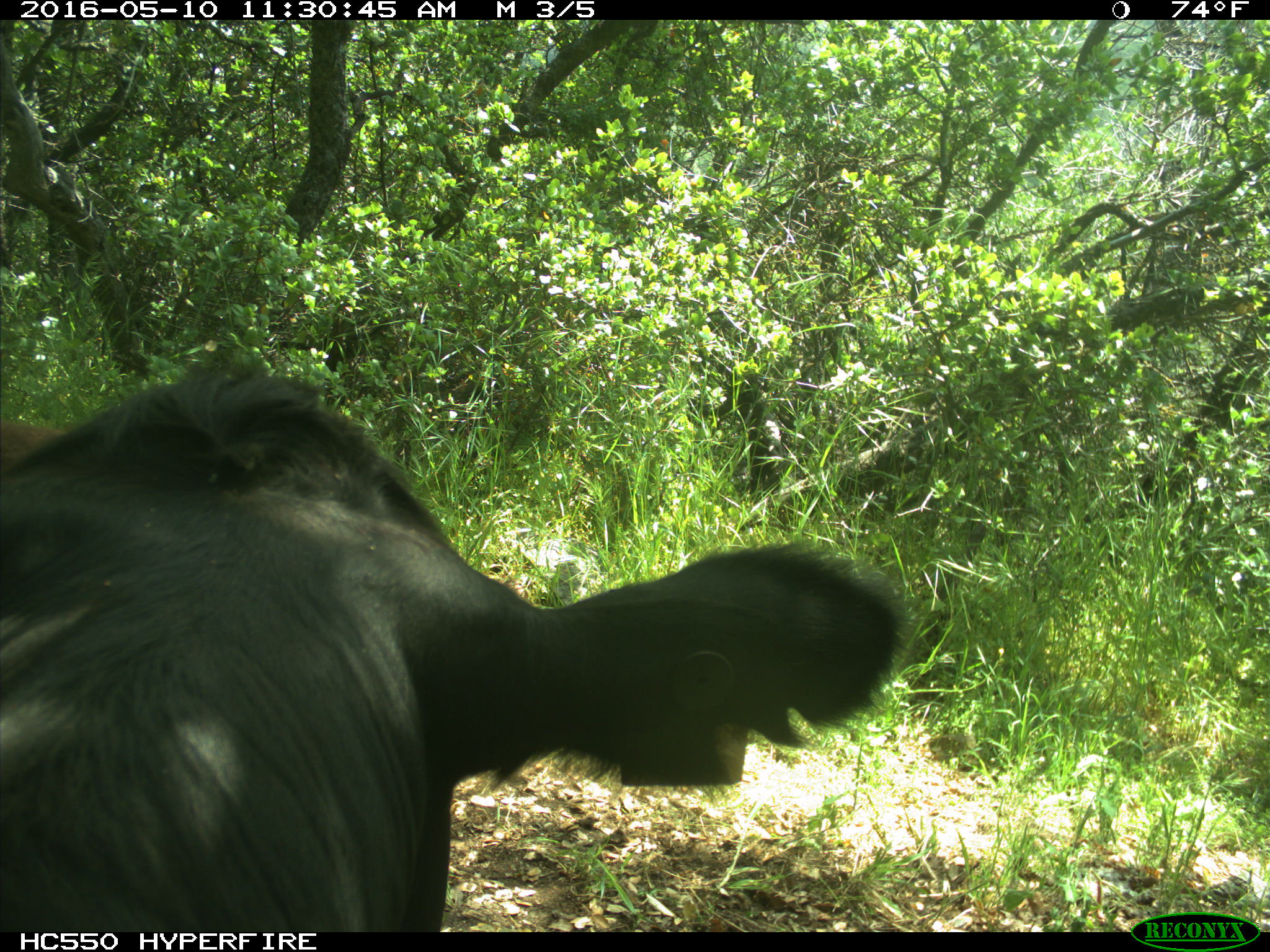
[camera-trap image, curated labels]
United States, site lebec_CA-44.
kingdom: Animalia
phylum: Chordata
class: Mammalia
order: Artiodactyla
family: Bovidae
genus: Bos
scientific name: Bos taurus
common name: domestic cow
Bos taurus (domestic cow).